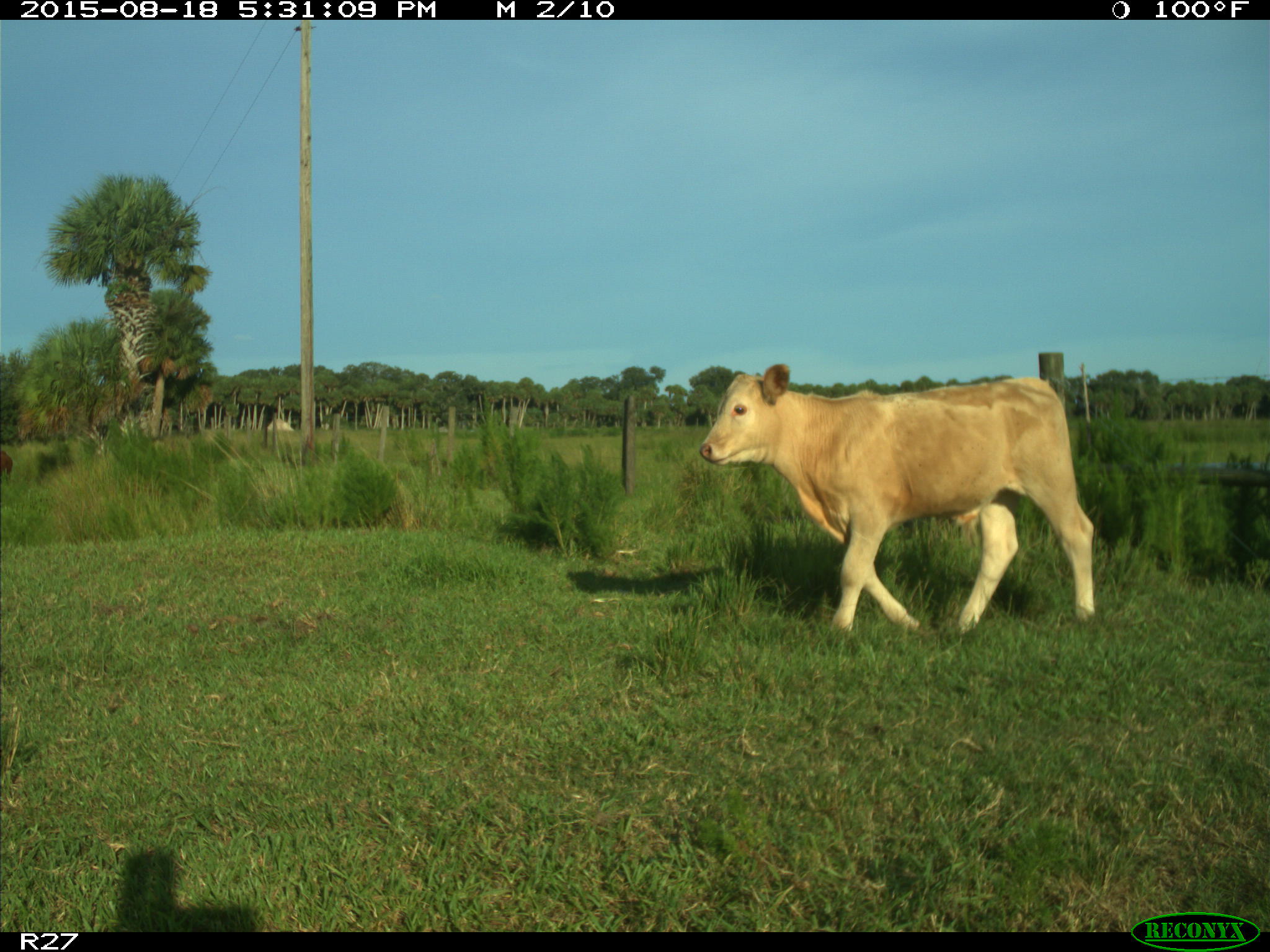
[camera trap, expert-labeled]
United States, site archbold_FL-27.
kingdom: Animalia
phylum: Chordata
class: Mammalia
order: Artiodactyla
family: Bovidae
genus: Bos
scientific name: Bos taurus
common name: domestic cow